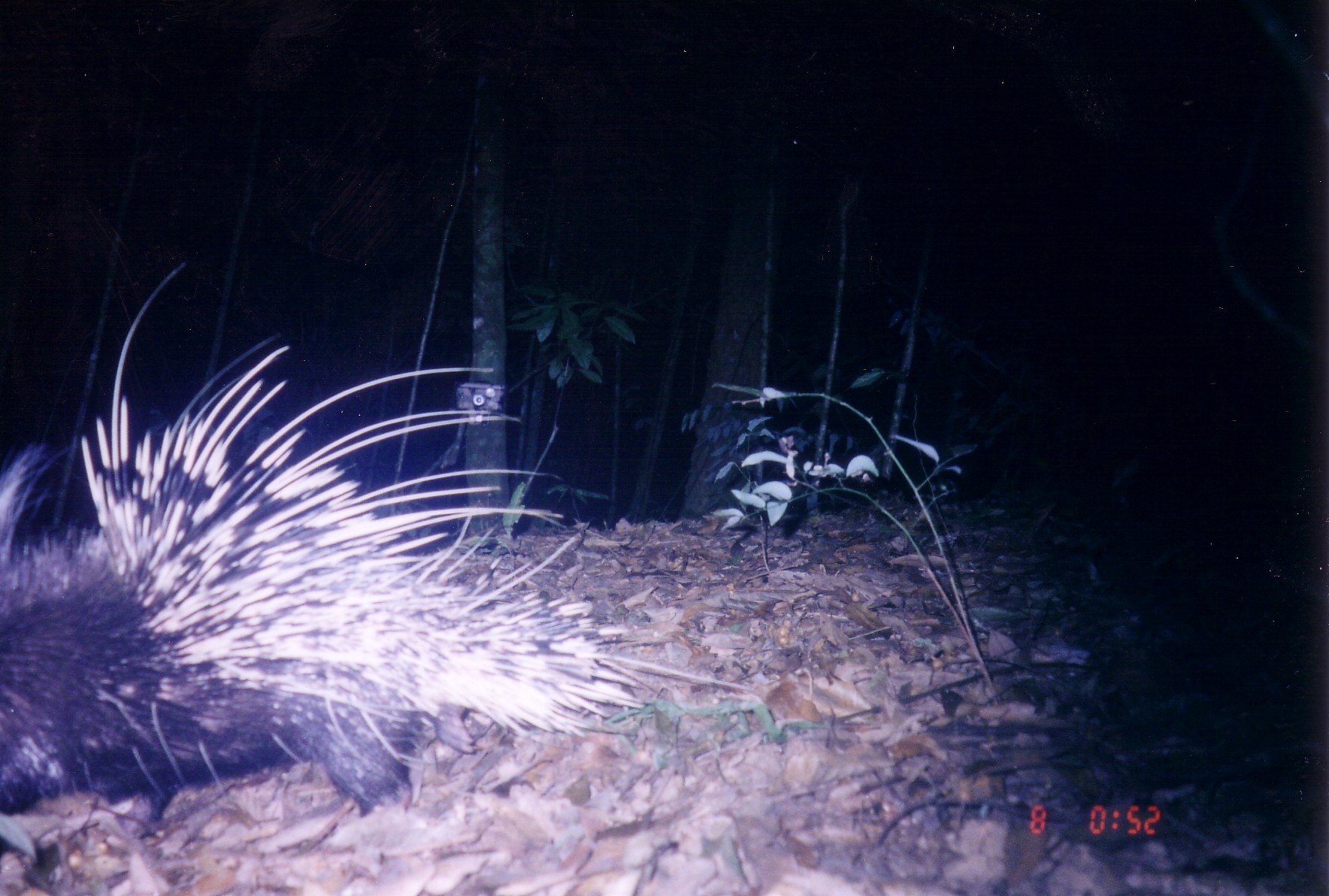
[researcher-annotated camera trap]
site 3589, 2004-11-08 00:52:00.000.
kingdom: Animalia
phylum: Chordata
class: Mammalia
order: Rodentia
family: Hystricidae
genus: Hystrix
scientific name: Hystrix brachyura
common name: east asian porcupine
Hystrix brachyura (east asian porcupine), count 1.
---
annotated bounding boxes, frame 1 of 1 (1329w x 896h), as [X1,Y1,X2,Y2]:
hystrix brachyura: [2,260,744,830]